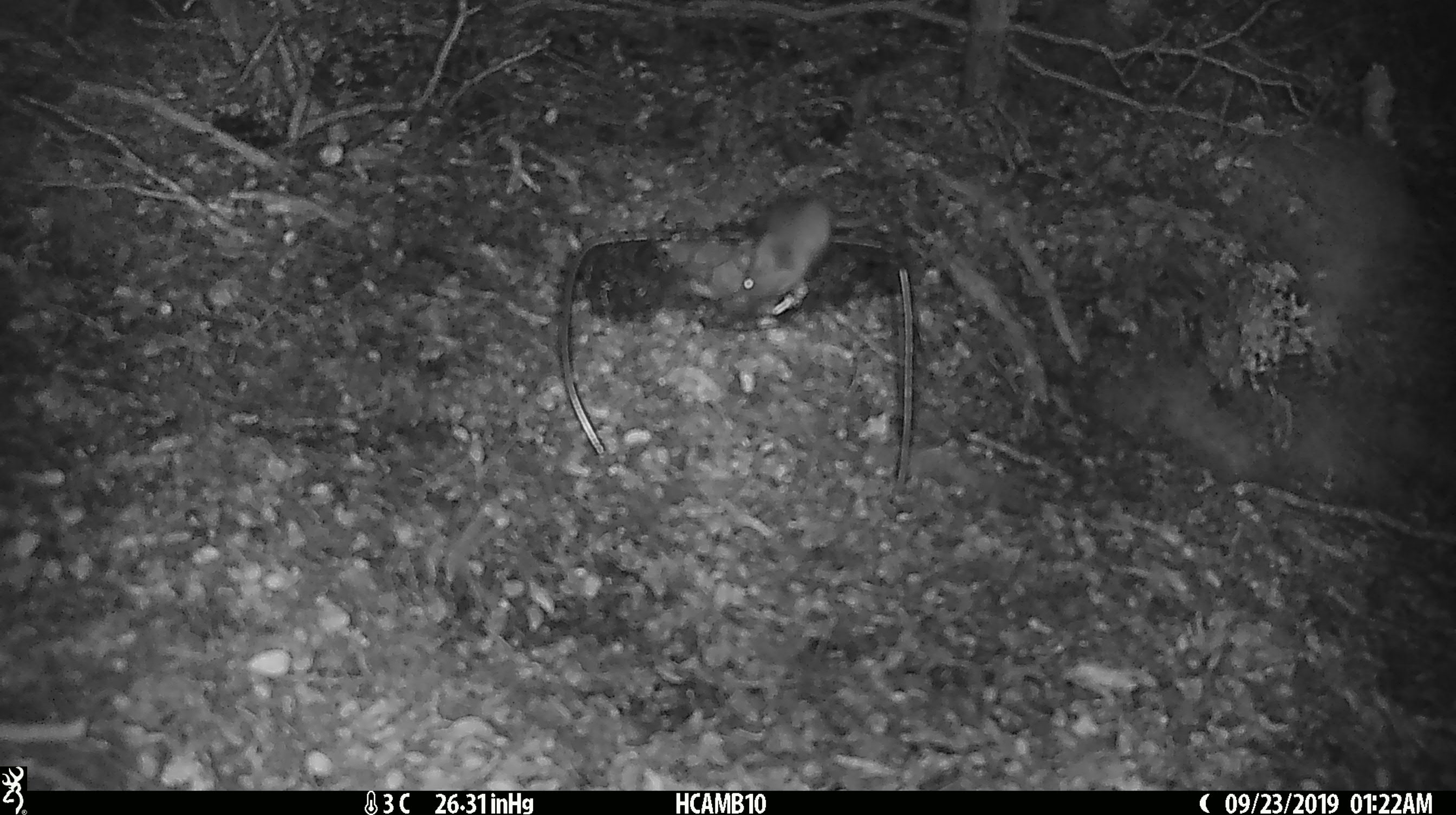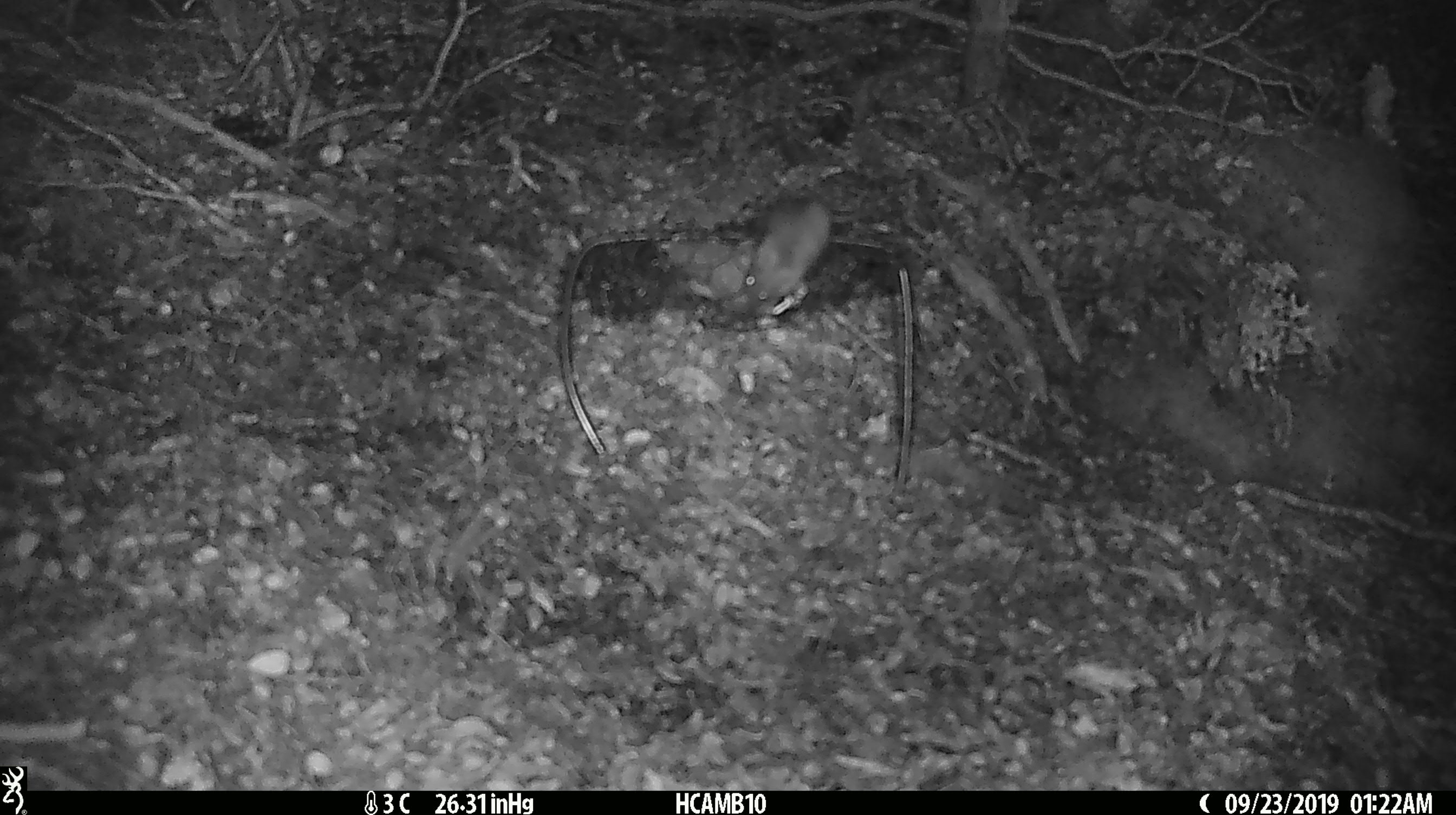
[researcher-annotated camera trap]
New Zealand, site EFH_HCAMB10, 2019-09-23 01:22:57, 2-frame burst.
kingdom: Animalia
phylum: Chordata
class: Mammalia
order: Rodentia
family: Muridae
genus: Mus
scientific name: Mus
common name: mouse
Mouse (Mus).